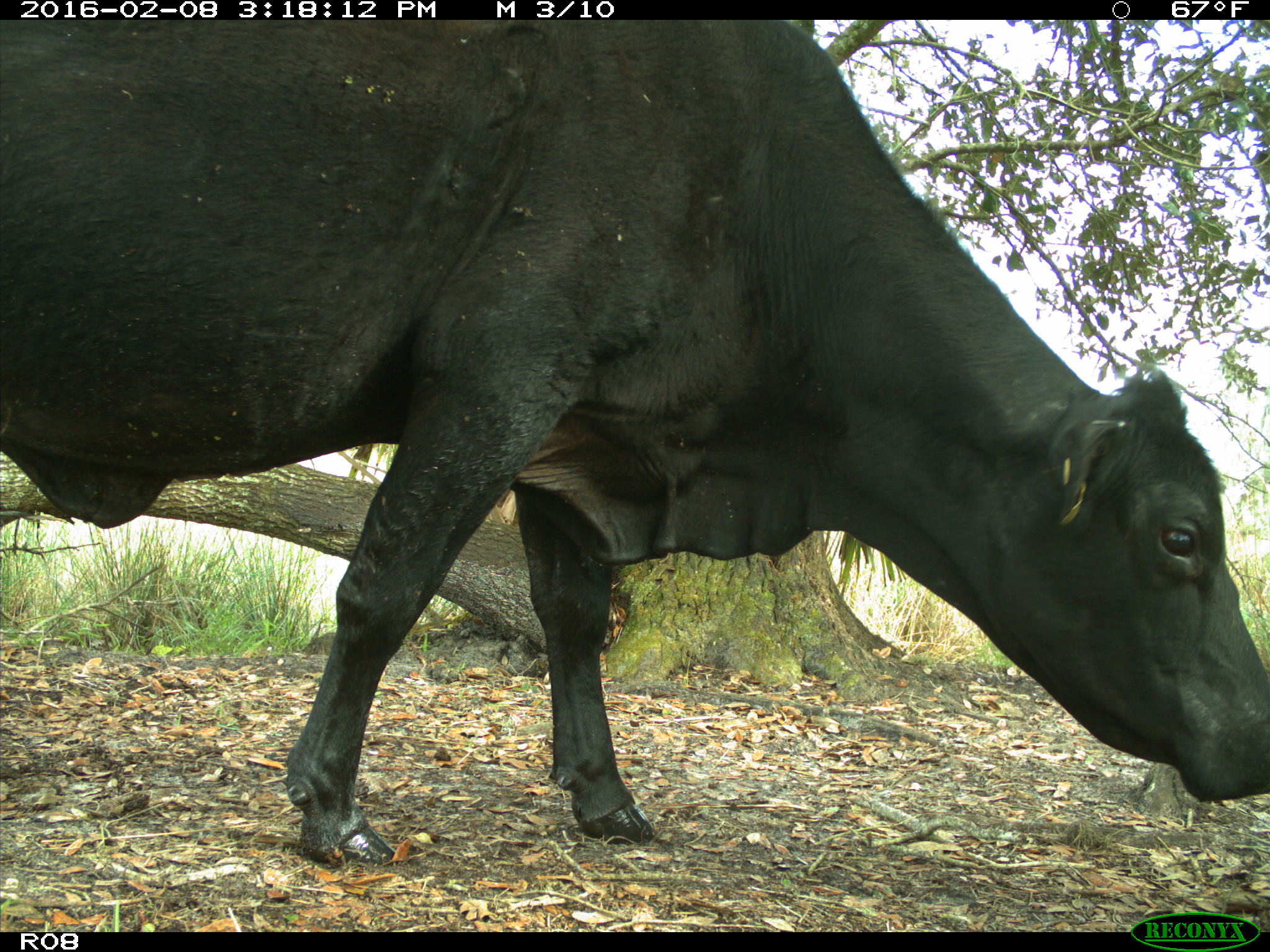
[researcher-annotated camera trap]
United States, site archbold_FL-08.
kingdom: Animalia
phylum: Chordata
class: Mammalia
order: Artiodactyla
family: Bovidae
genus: Bos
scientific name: Bos taurus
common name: domestic cow